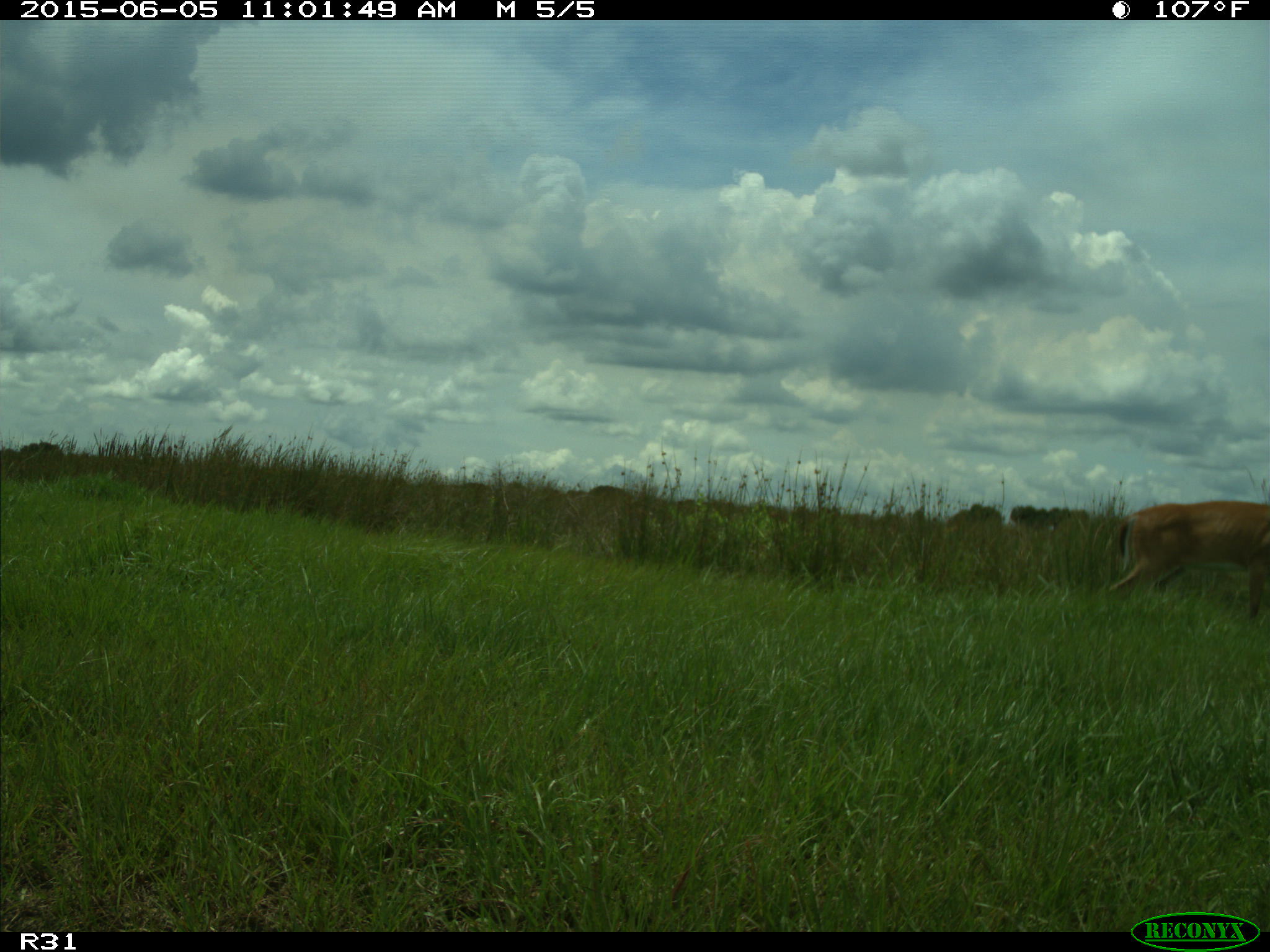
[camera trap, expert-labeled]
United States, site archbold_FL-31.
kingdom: Animalia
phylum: Chordata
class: Mammalia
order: Artiodactyla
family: Cervidae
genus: Odocoileus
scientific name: Odocoileus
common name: deer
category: unidentified deer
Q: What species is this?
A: Unidentified deer (deer) (Odocoileus).